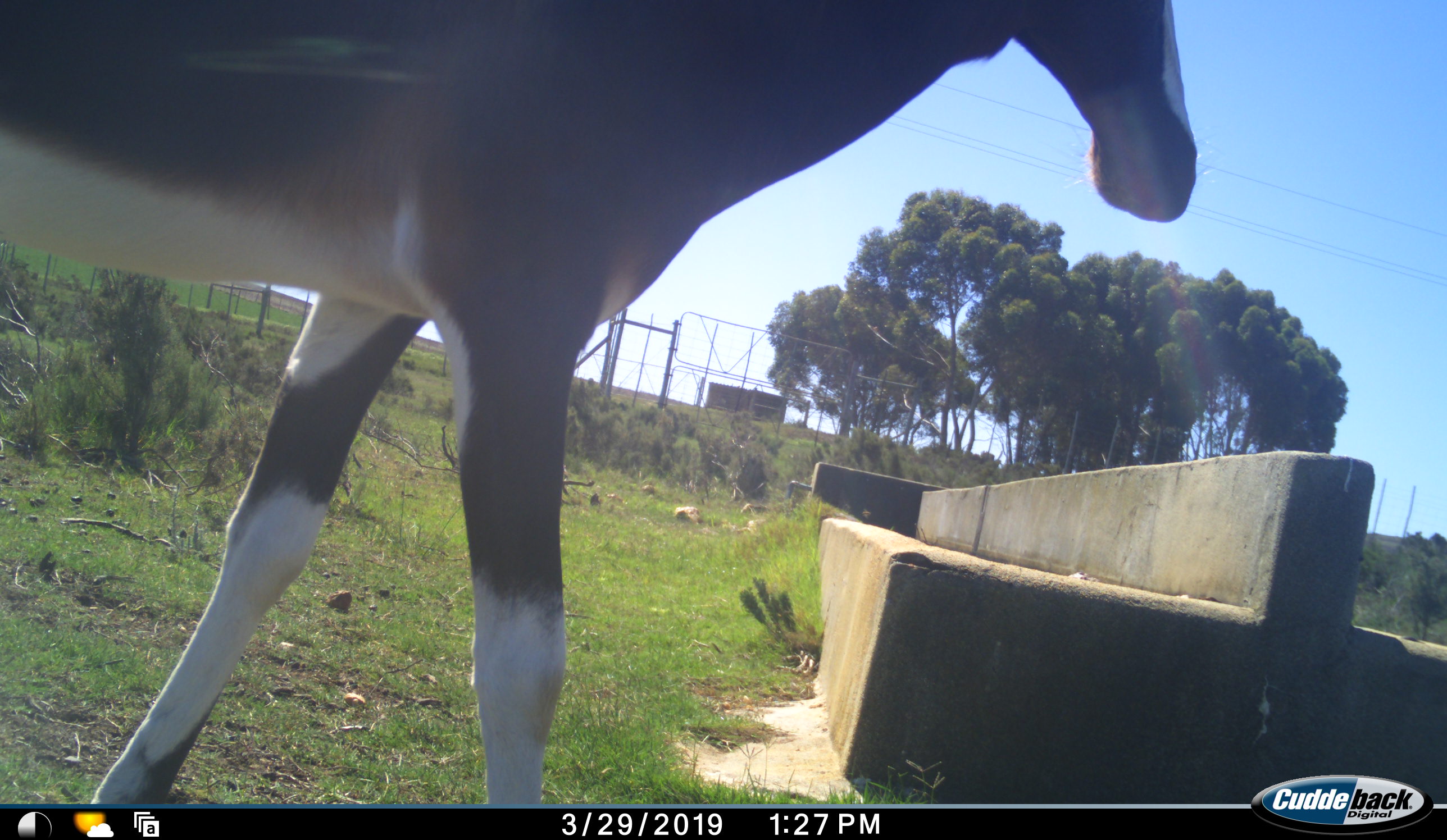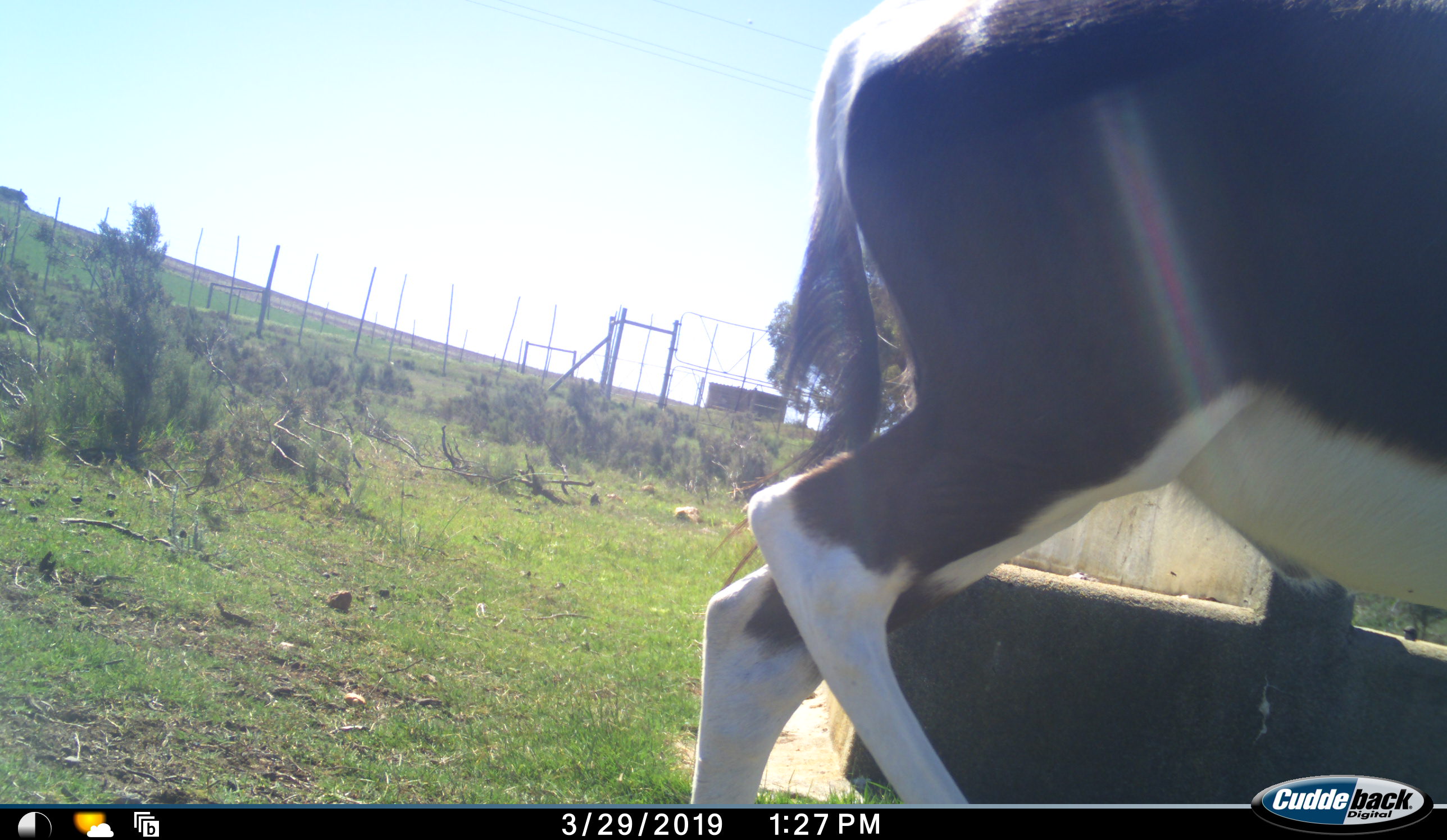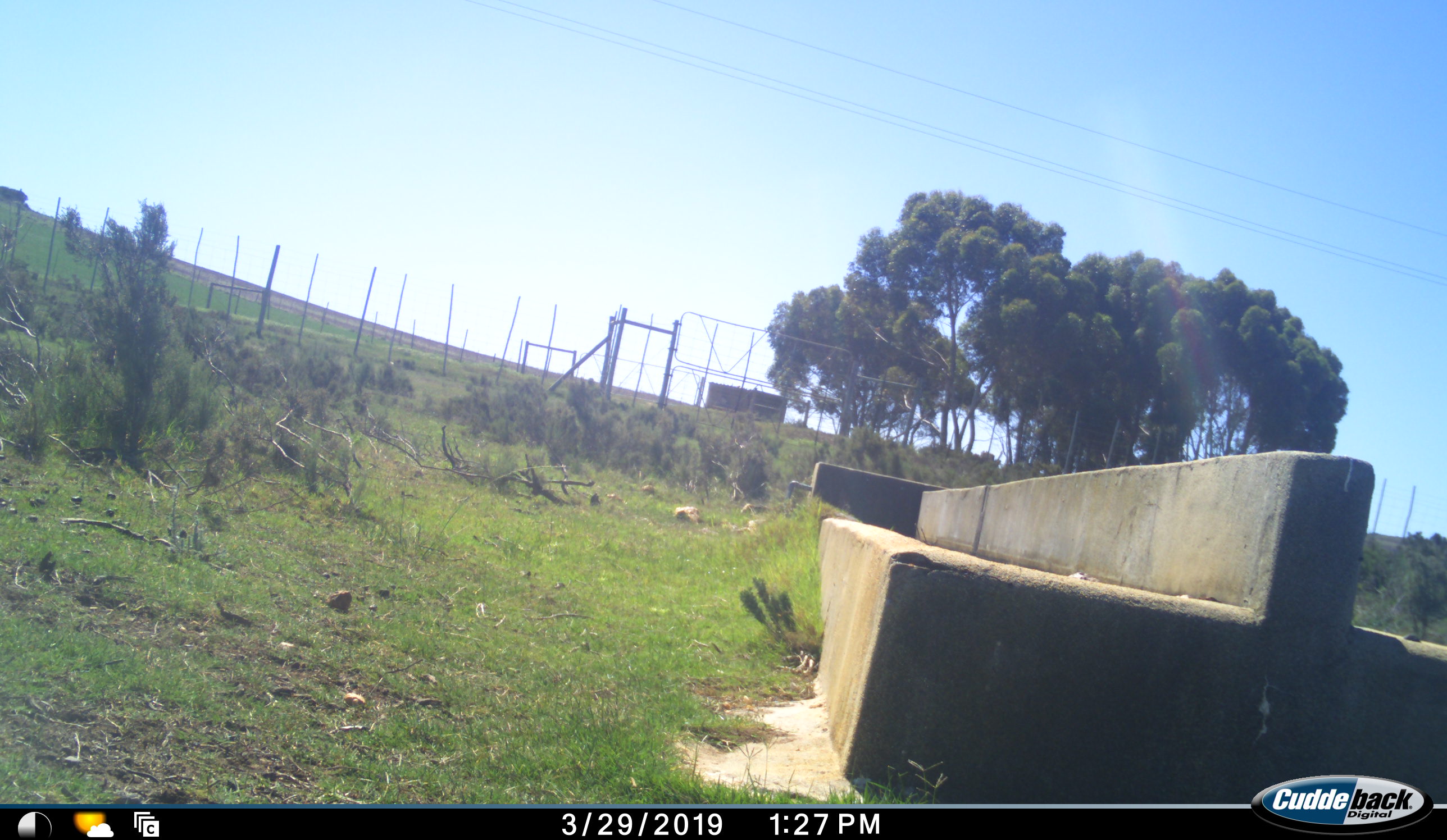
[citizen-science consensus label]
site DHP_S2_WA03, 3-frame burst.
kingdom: Animalia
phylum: Chordata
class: Mammalia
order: Artiodactyla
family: Bovidae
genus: Damaliscus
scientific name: Damaliscus pygargus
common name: bontebok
Bontebok (Damaliscus pygargus), count 1. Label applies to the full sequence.